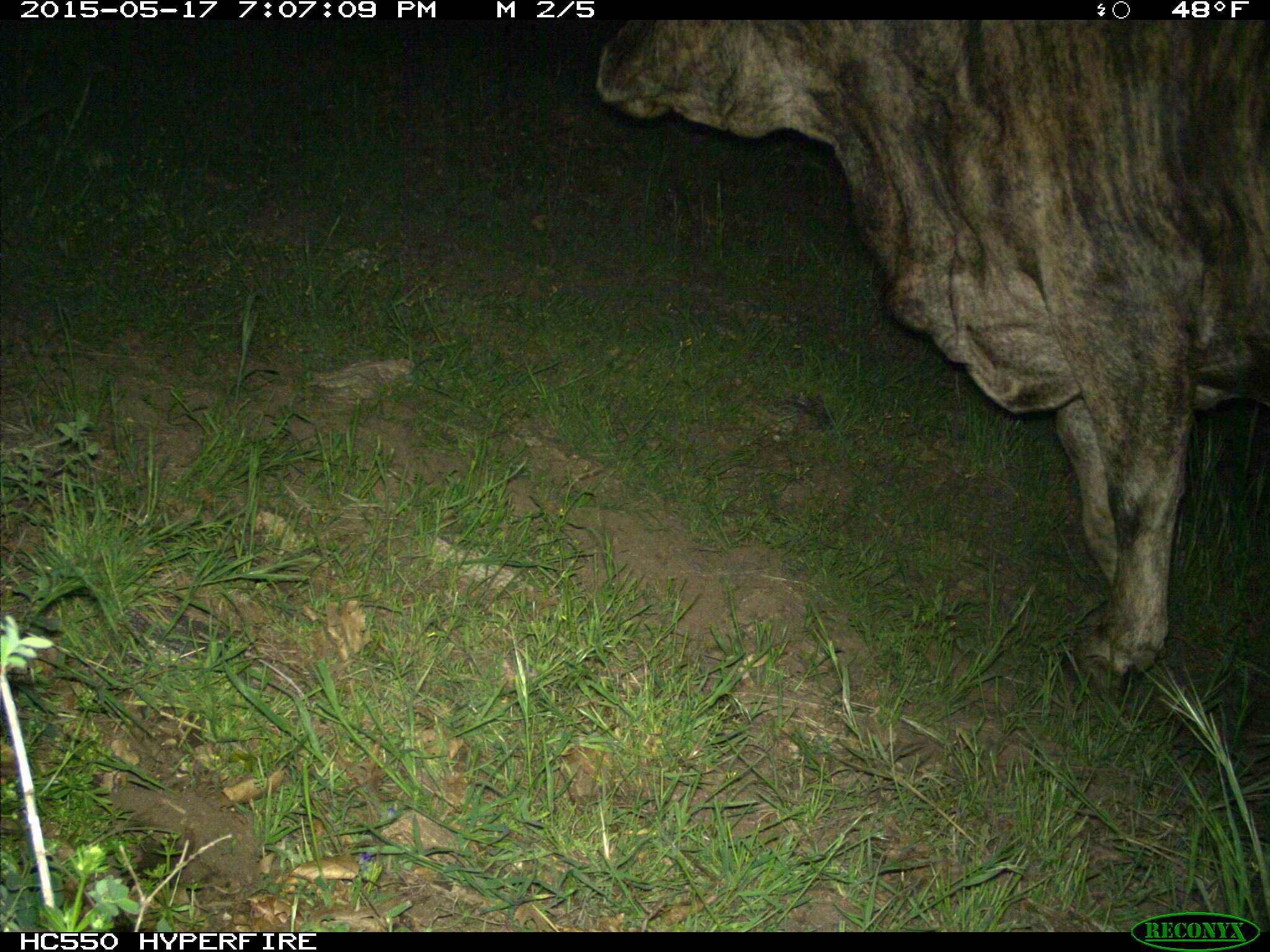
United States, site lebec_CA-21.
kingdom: Animalia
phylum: Chordata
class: Mammalia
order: Artiodactyla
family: Bovidae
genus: Bos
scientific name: Bos taurus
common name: domestic cow